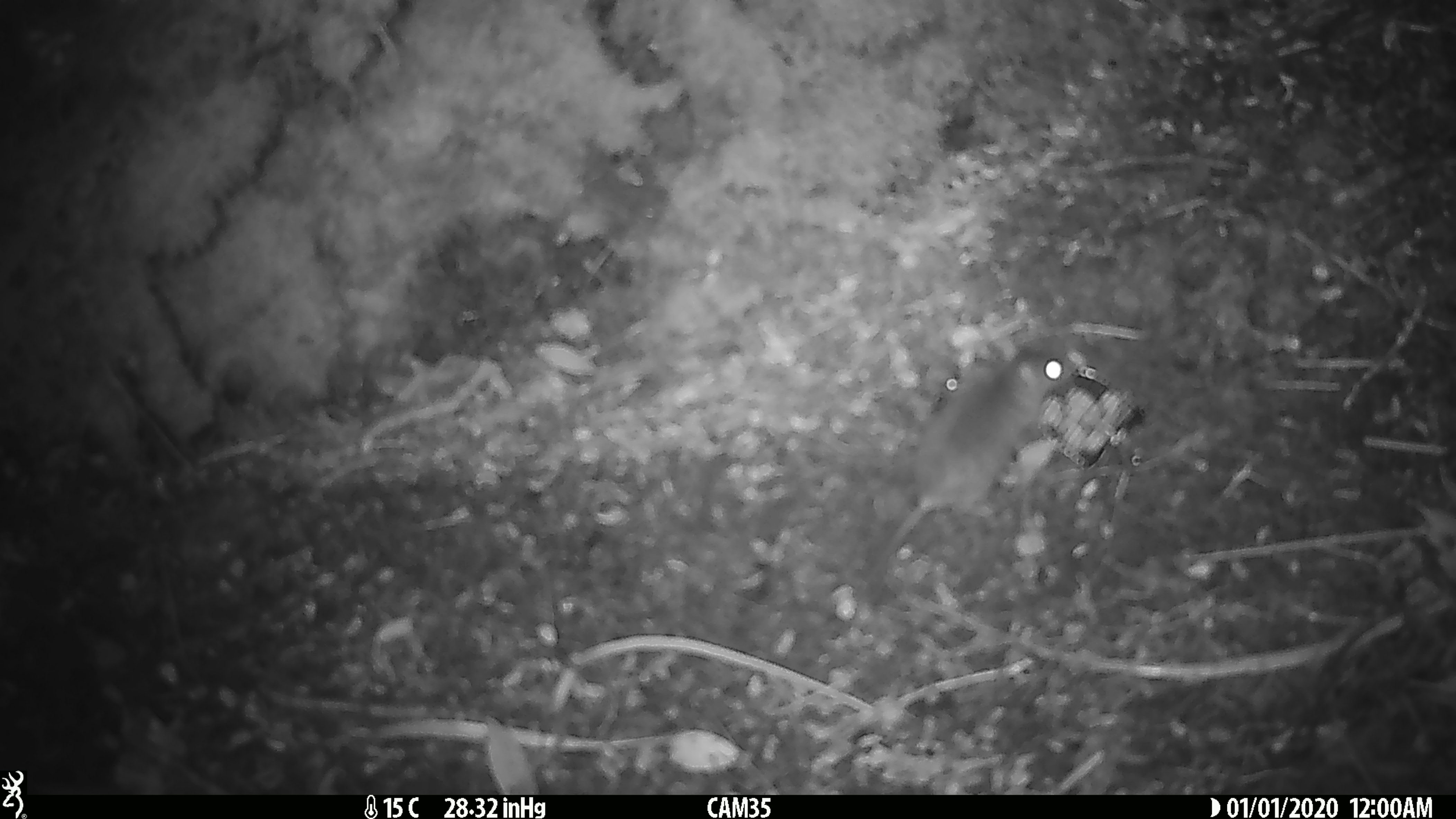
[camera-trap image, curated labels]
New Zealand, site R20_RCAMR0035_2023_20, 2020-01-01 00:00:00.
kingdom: Animalia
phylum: Chordata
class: Mammalia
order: Rodentia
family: Muridae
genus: Mus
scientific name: Mus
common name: mouse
Mouse (Mus).